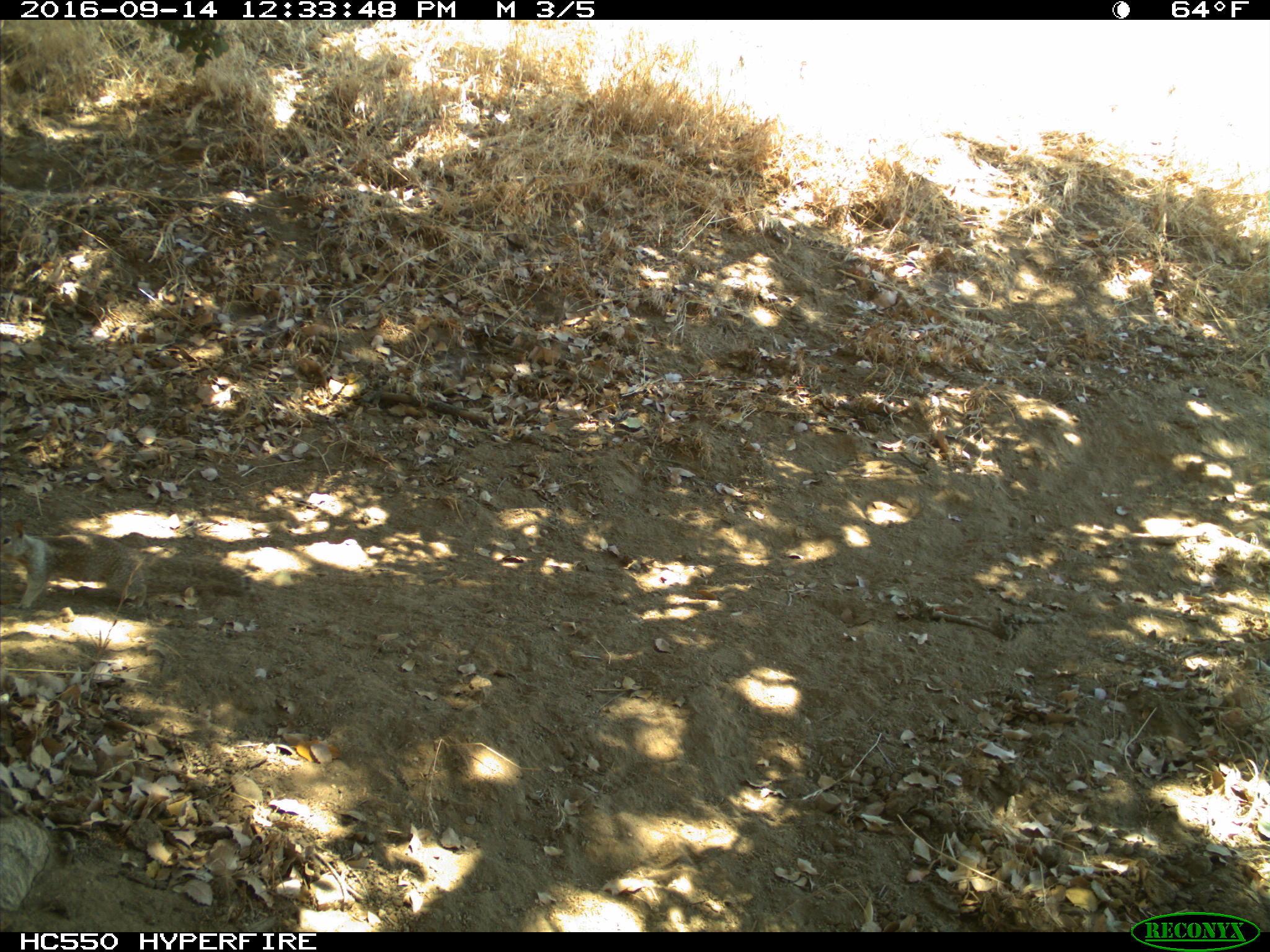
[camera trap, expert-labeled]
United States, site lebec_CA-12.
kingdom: Animalia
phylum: Chordata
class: Mammalia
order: Rodentia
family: Sciuridae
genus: Otospermophilus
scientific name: Otospermophilus beecheyi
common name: california ground squirrel